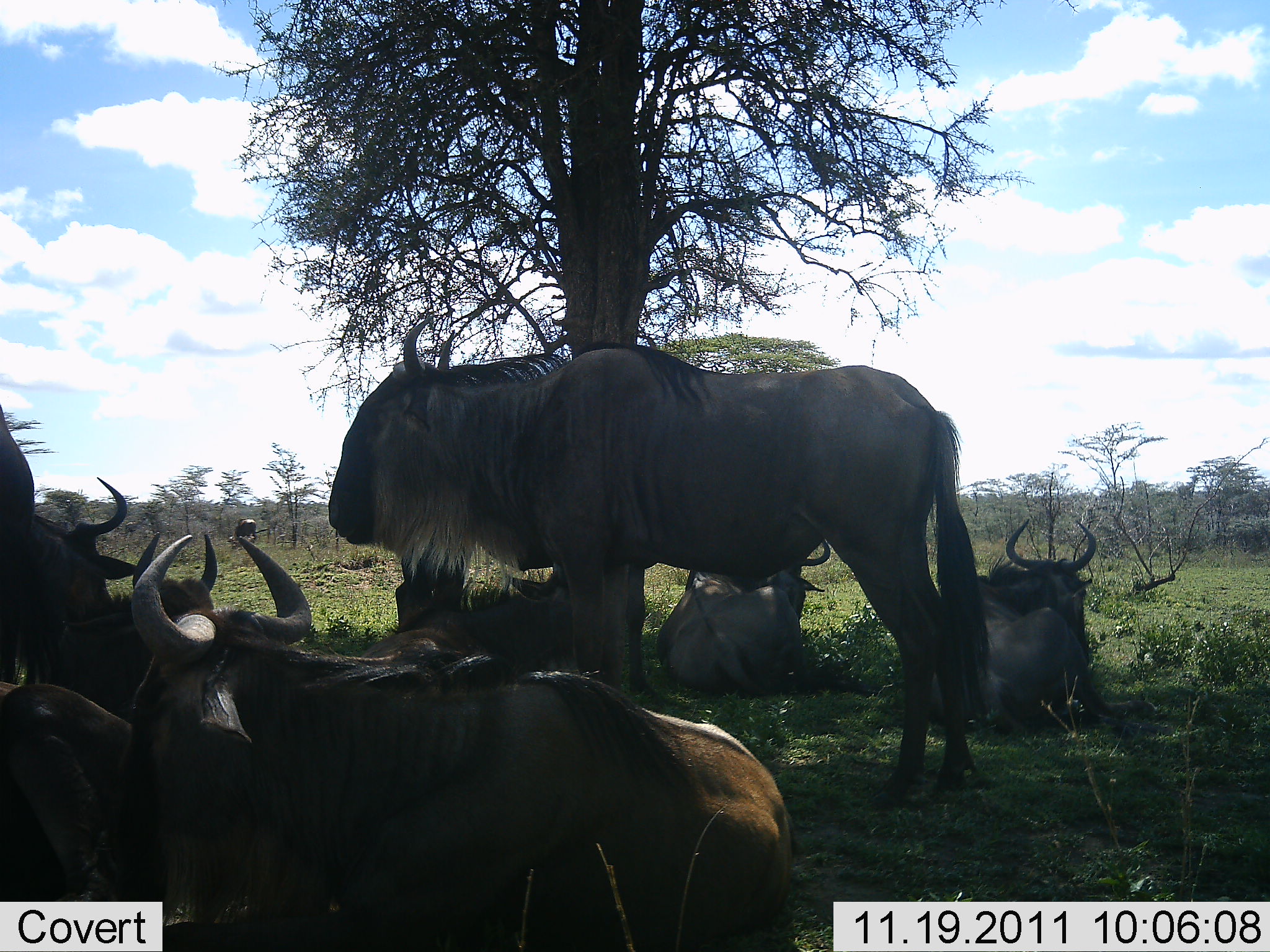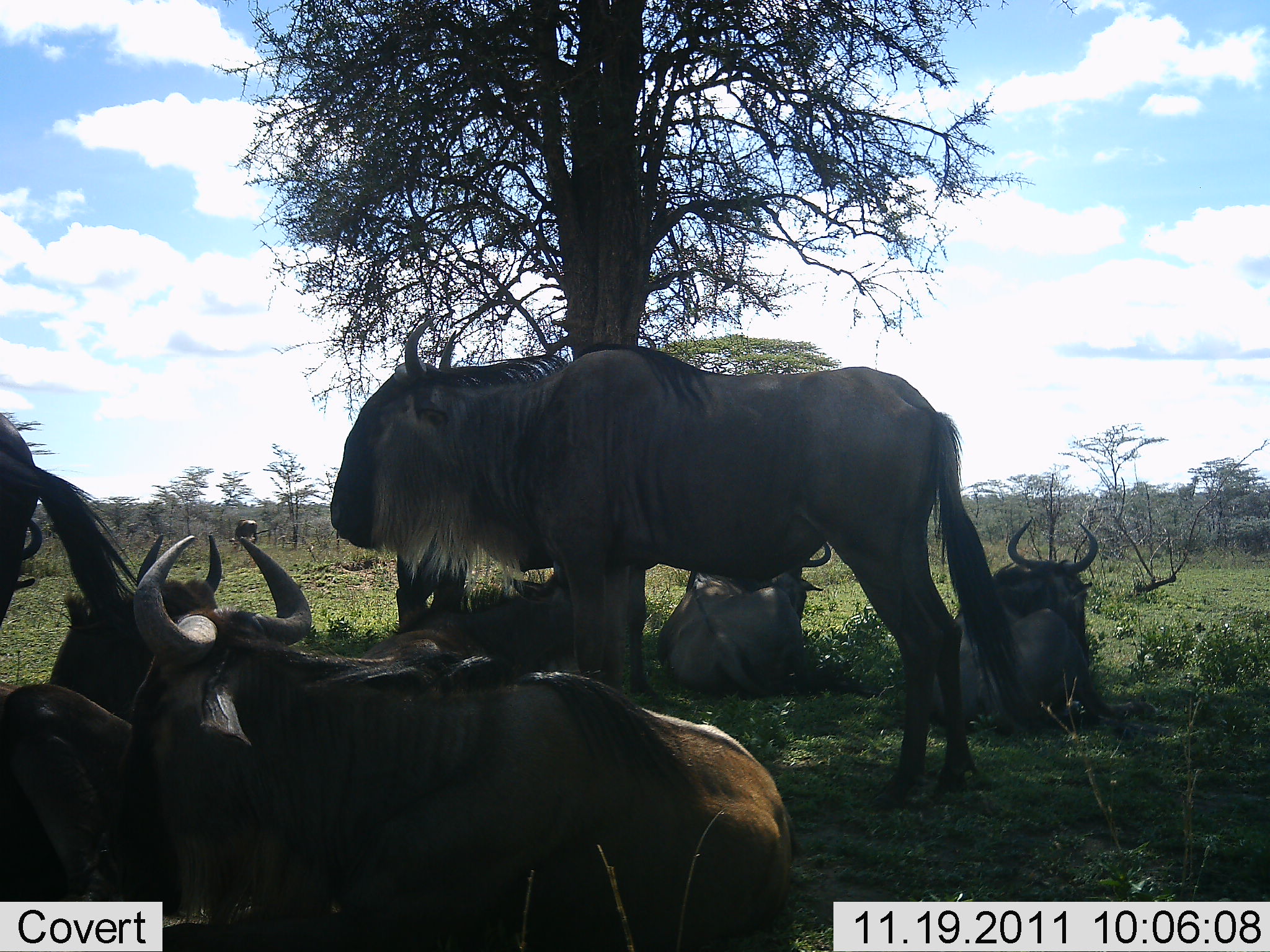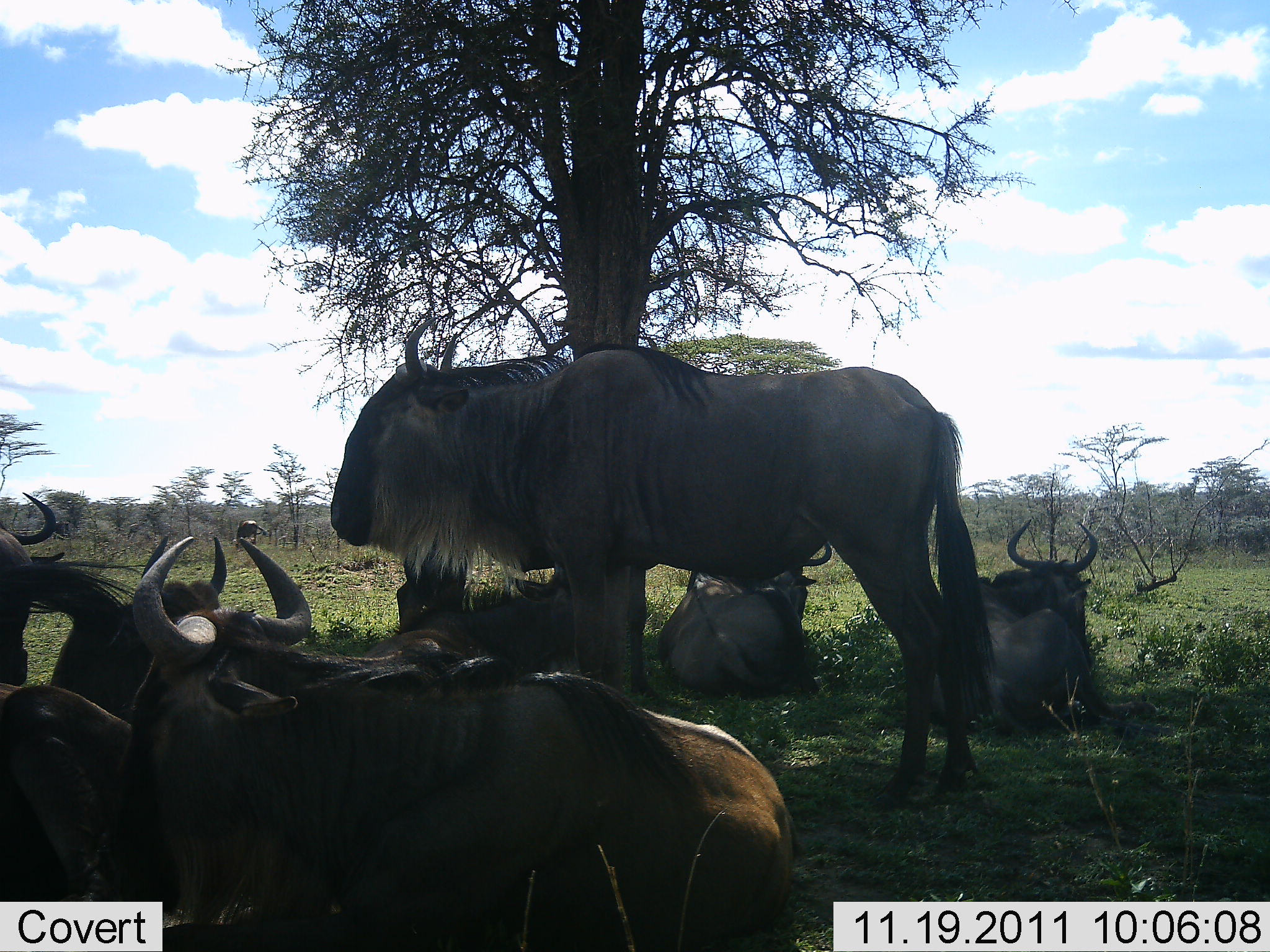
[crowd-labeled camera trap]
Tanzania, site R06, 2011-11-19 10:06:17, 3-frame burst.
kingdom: Animalia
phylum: Chordata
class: Mammalia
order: Artiodactyla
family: Bovidae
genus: Connochaetes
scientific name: Connochaetes taurinus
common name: blue wildebeest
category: wildebeest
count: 8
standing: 53%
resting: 93%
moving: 0%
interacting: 20%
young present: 0%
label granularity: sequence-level